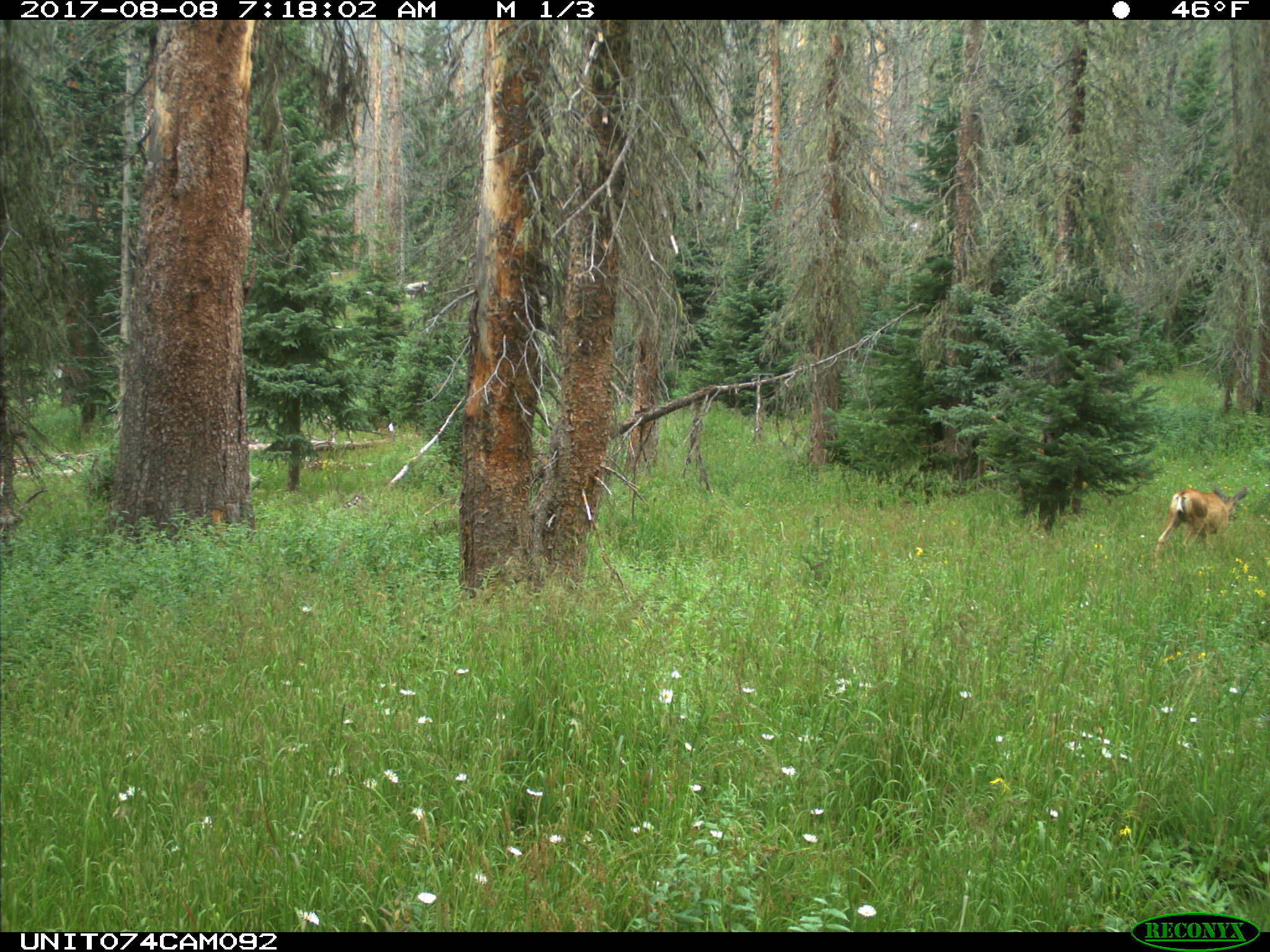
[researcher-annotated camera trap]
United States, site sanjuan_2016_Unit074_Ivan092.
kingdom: Animalia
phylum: Chordata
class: Mammalia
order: Artiodactyla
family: Cervidae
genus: Odocoileus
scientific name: Odocoileus hemionus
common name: mule deer